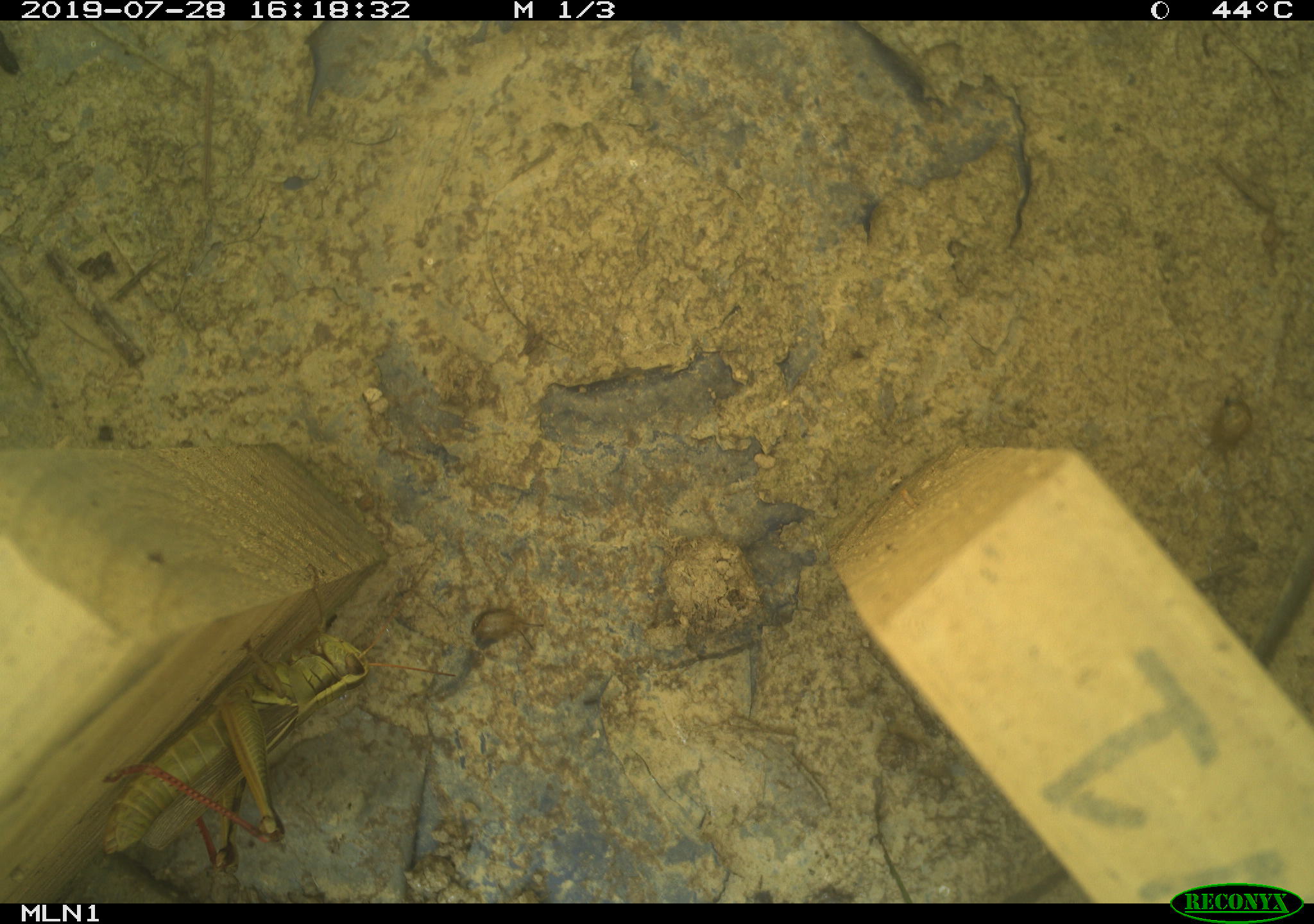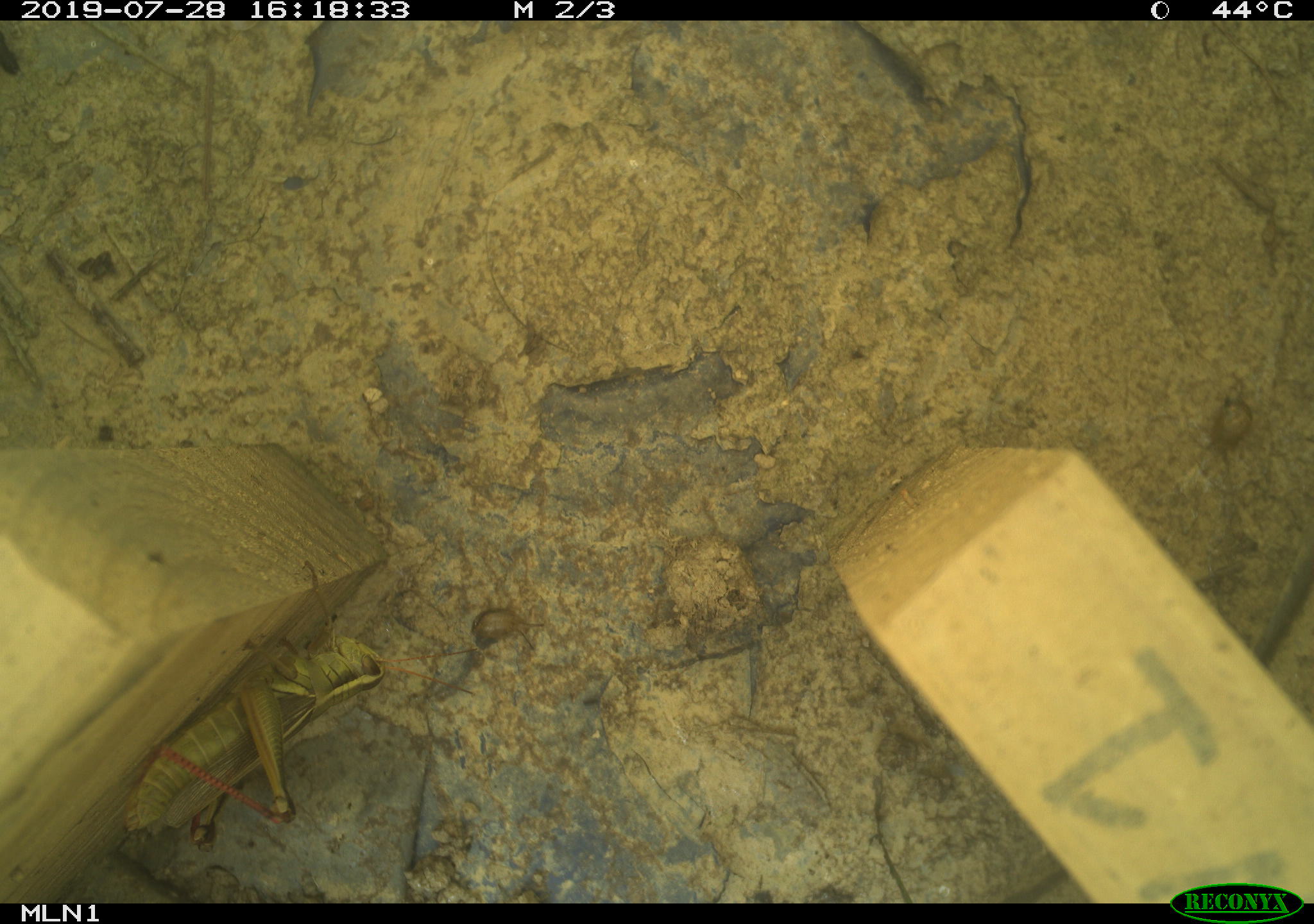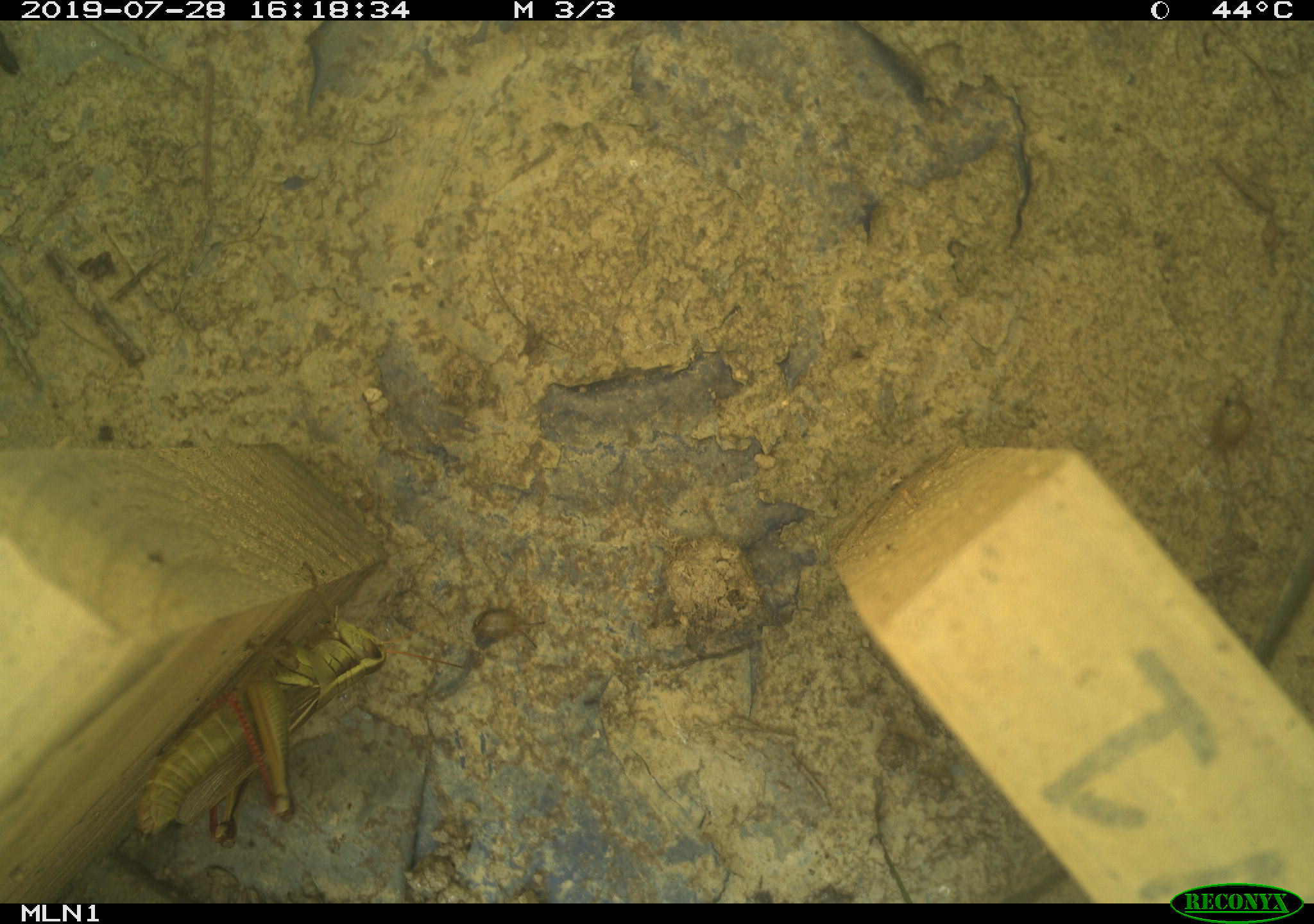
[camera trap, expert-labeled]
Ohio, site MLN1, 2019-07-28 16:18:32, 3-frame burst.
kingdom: Animalia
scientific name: Animalia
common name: animal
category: invertebrate